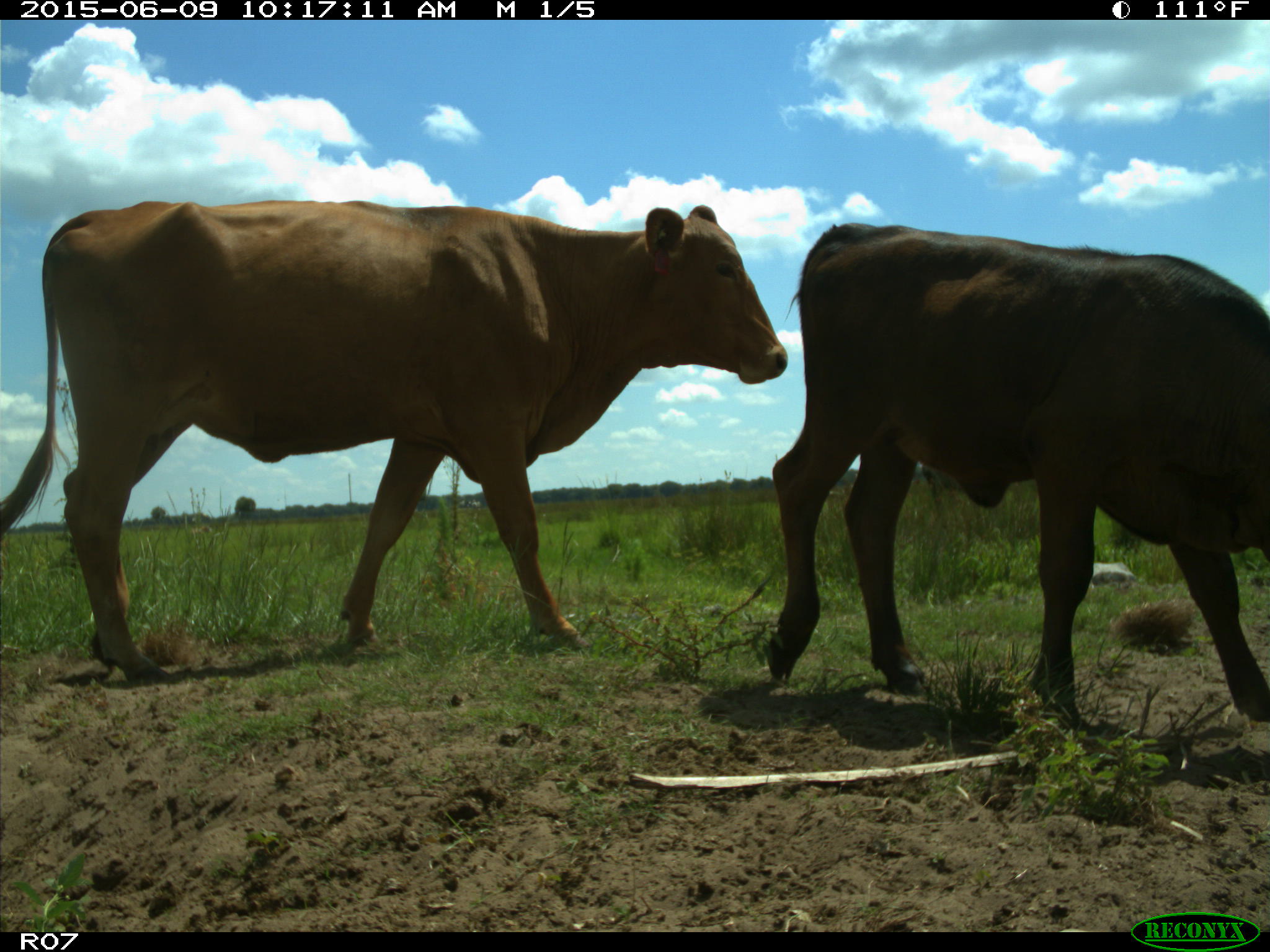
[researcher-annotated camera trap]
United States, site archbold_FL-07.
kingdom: Animalia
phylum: Chordata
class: Mammalia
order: Artiodactyla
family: Bovidae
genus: Bos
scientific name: Bos taurus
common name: domestic cow